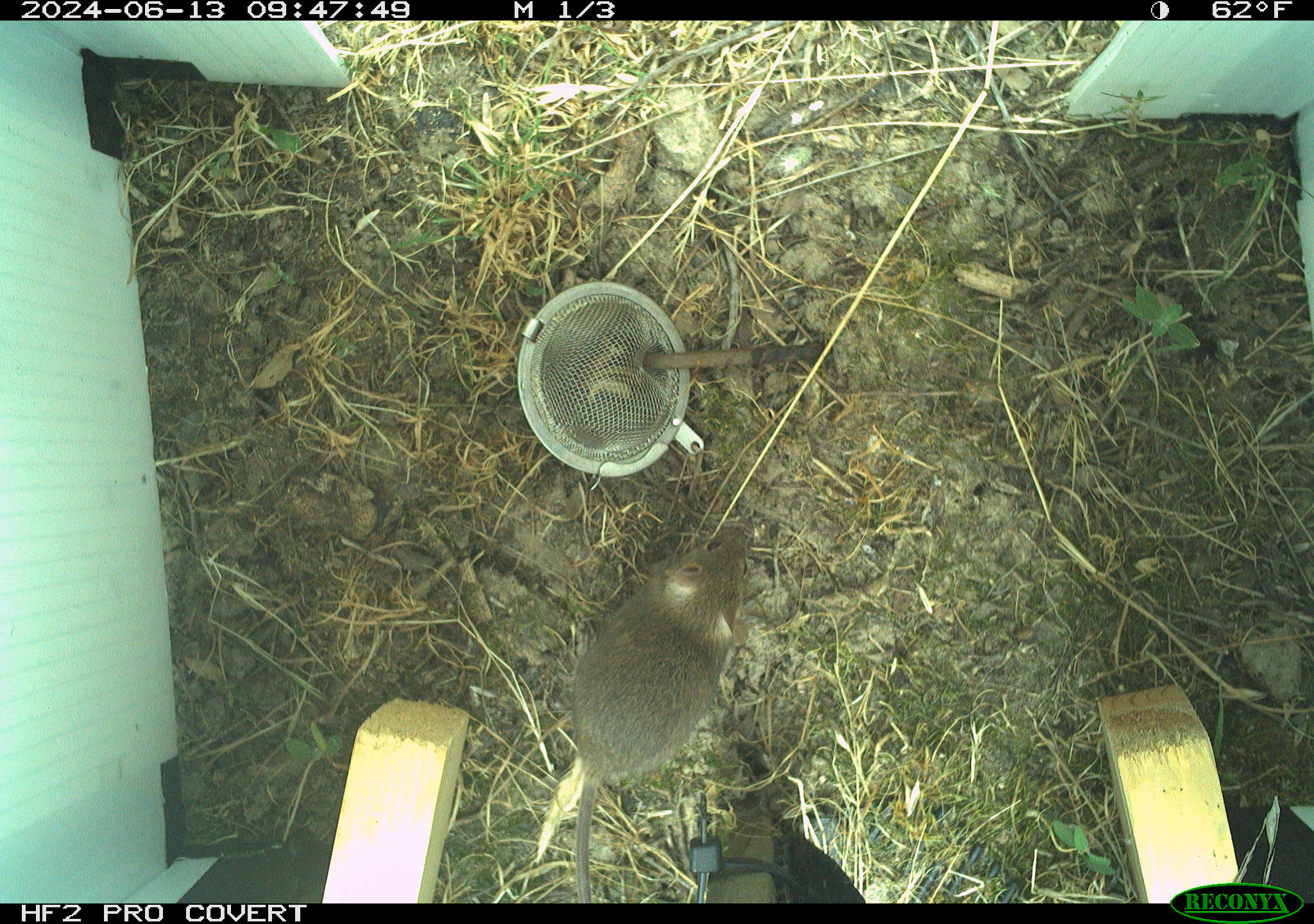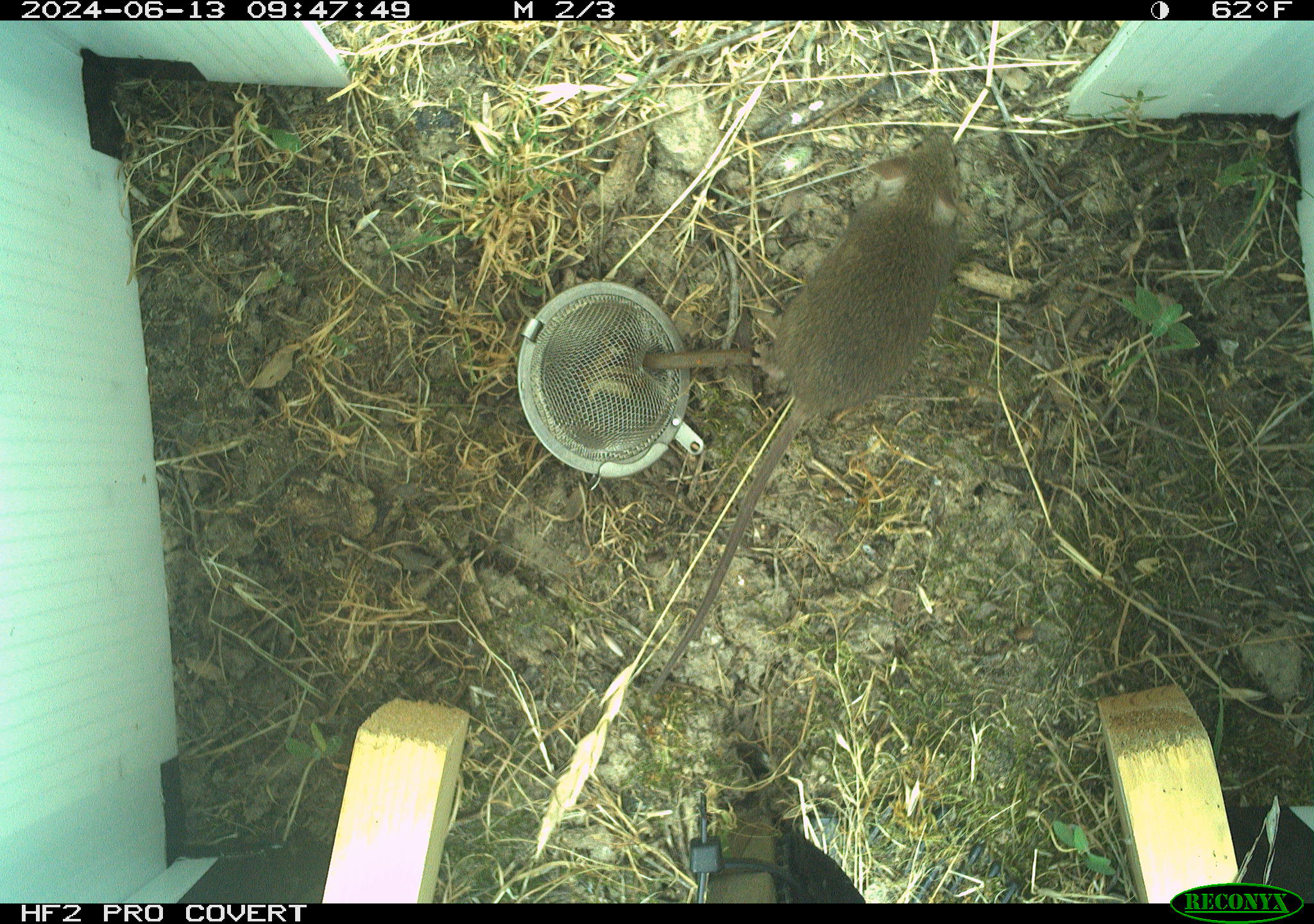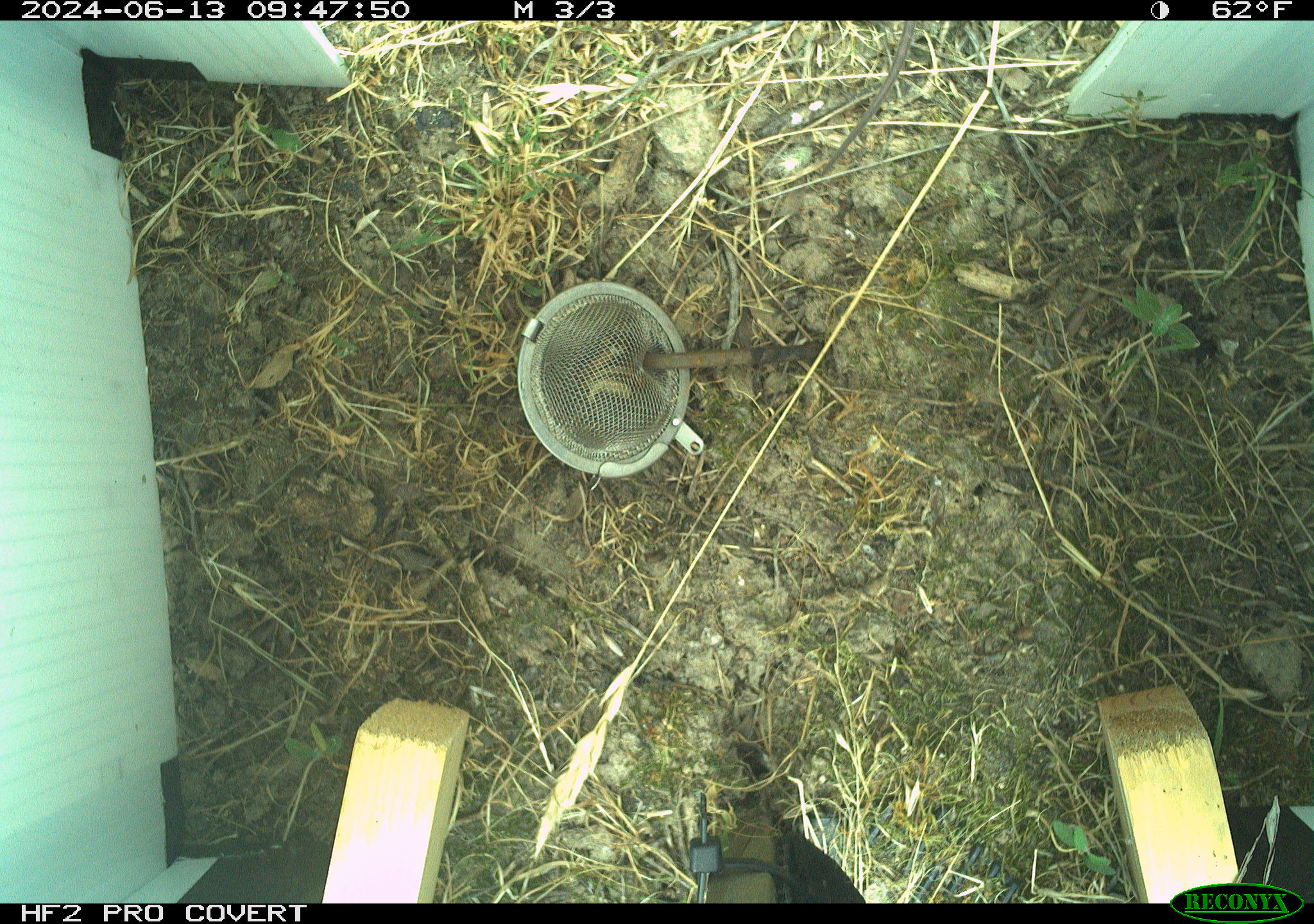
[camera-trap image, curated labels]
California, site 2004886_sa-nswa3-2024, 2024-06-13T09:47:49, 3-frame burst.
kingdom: Animalia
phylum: Chordata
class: Mammalia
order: Rodentia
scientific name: Rodentia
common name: rodent